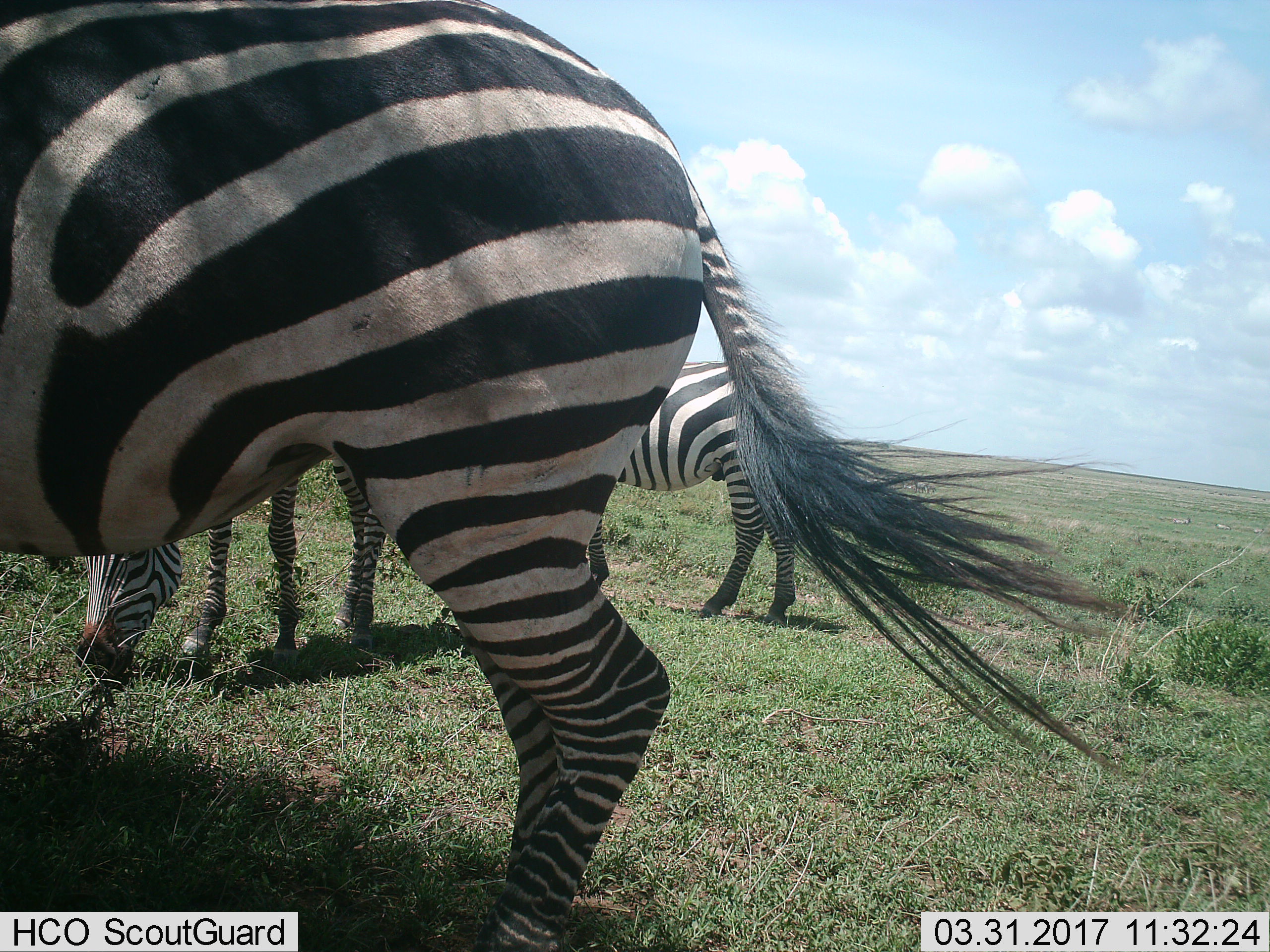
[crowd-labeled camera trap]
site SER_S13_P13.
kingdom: Animalia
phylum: Chordata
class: Mammalia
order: Perissodactyla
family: Equidae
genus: Equus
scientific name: Equus quagga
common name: plains zebra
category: zebraplains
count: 3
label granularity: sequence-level